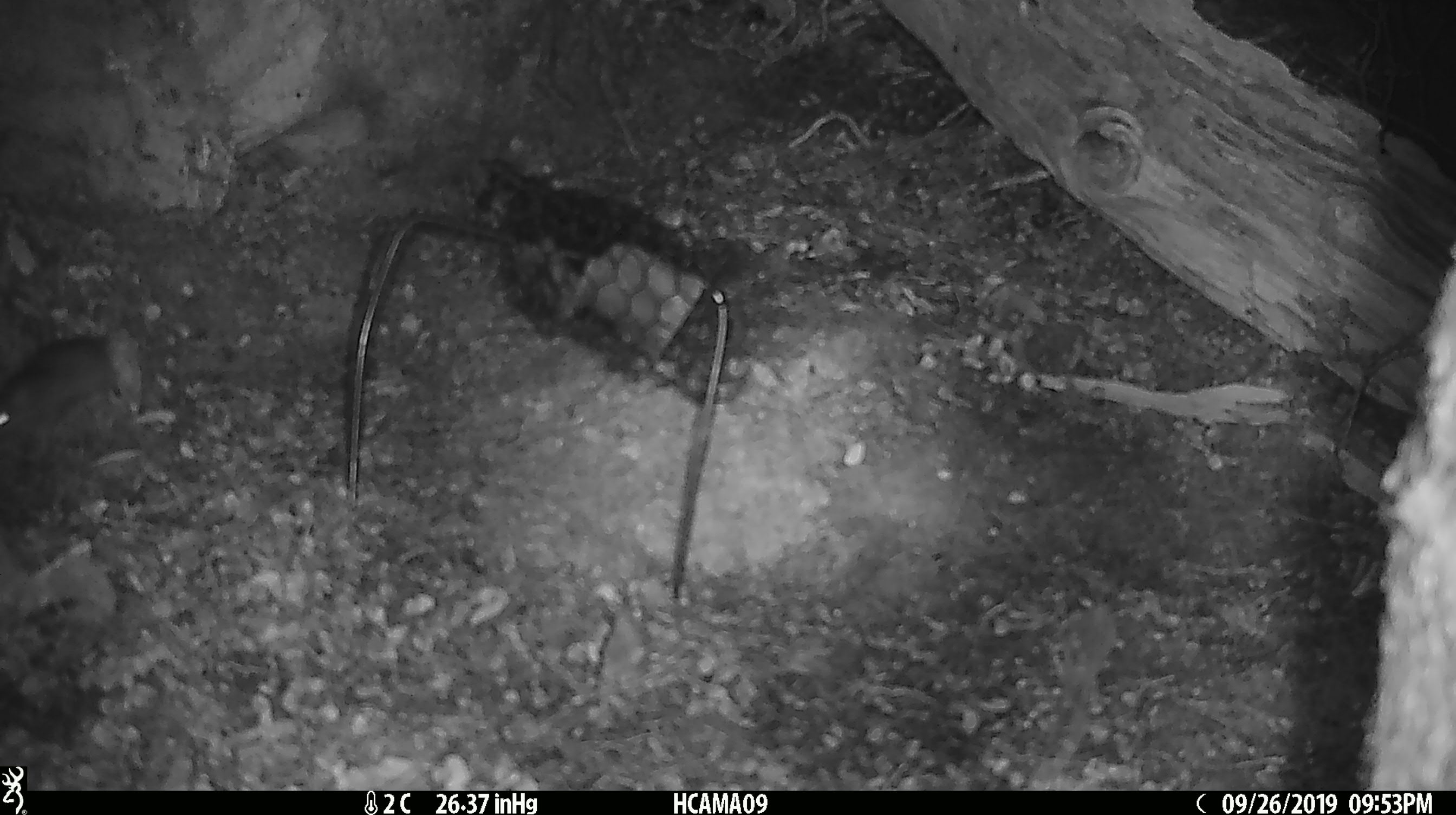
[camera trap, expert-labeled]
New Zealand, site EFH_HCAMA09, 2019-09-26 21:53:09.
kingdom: Animalia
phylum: Chordata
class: Mammalia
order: Rodentia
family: Muridae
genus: Mus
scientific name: Mus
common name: mouse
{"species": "mouse (Mus)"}